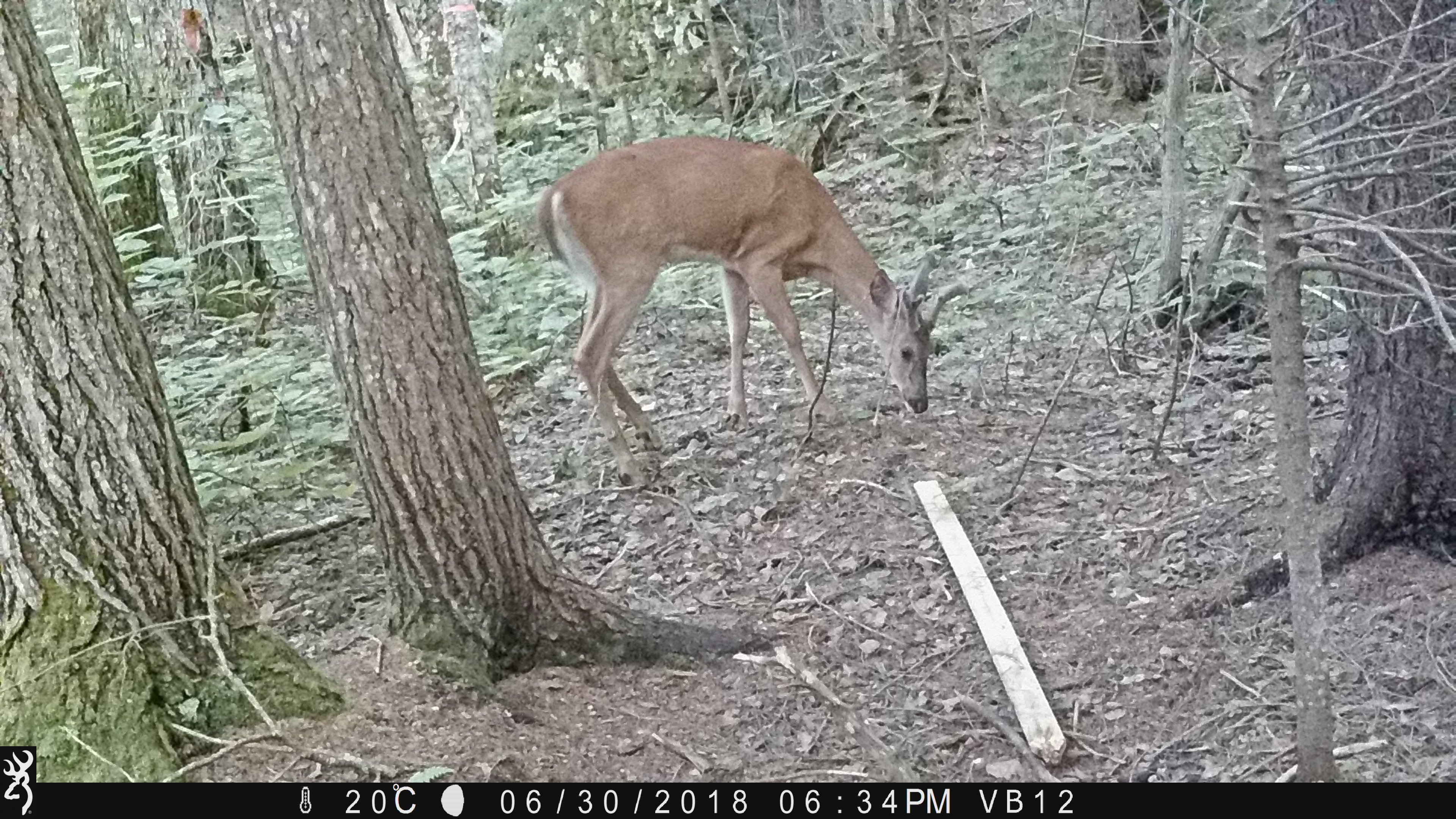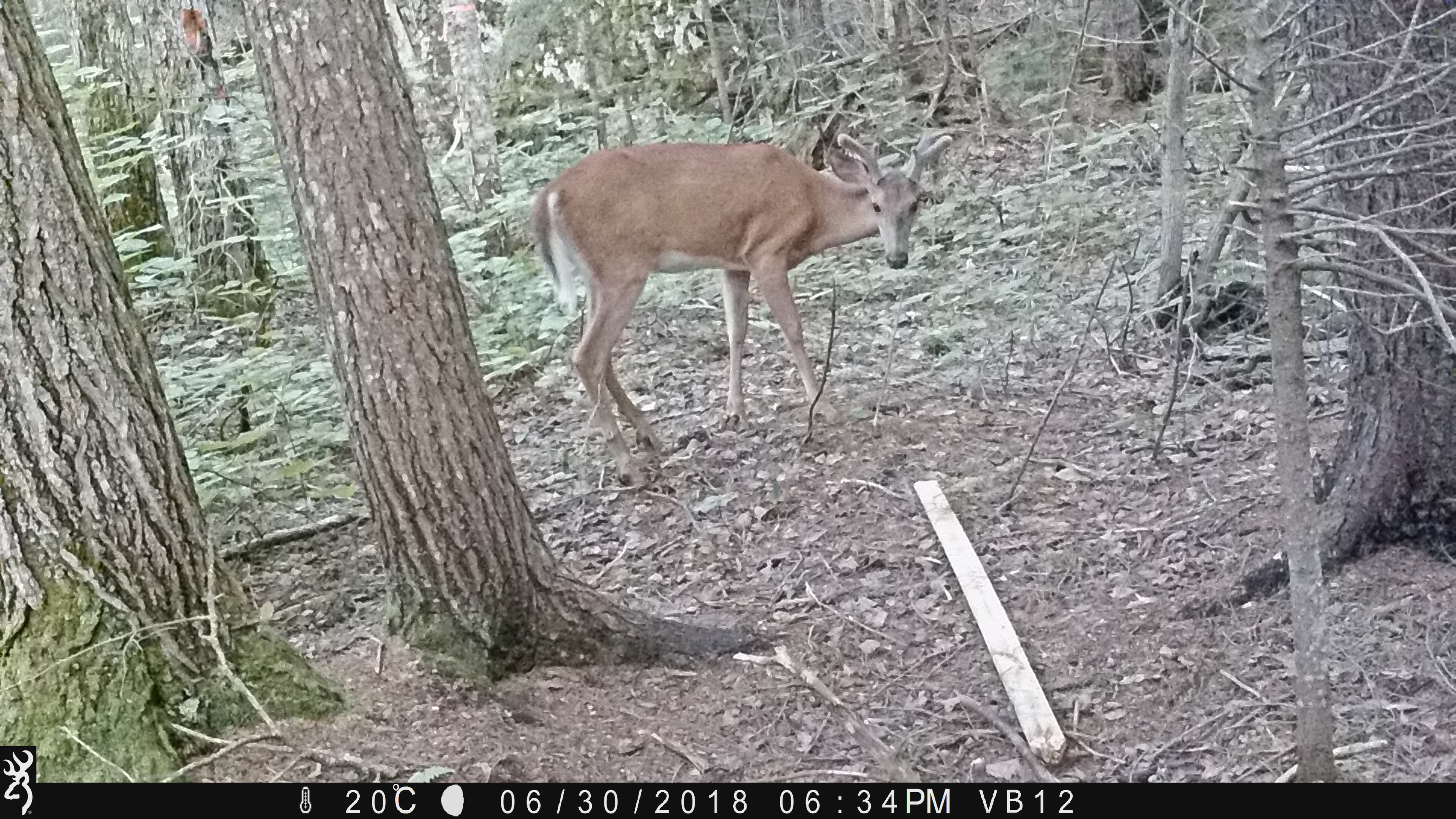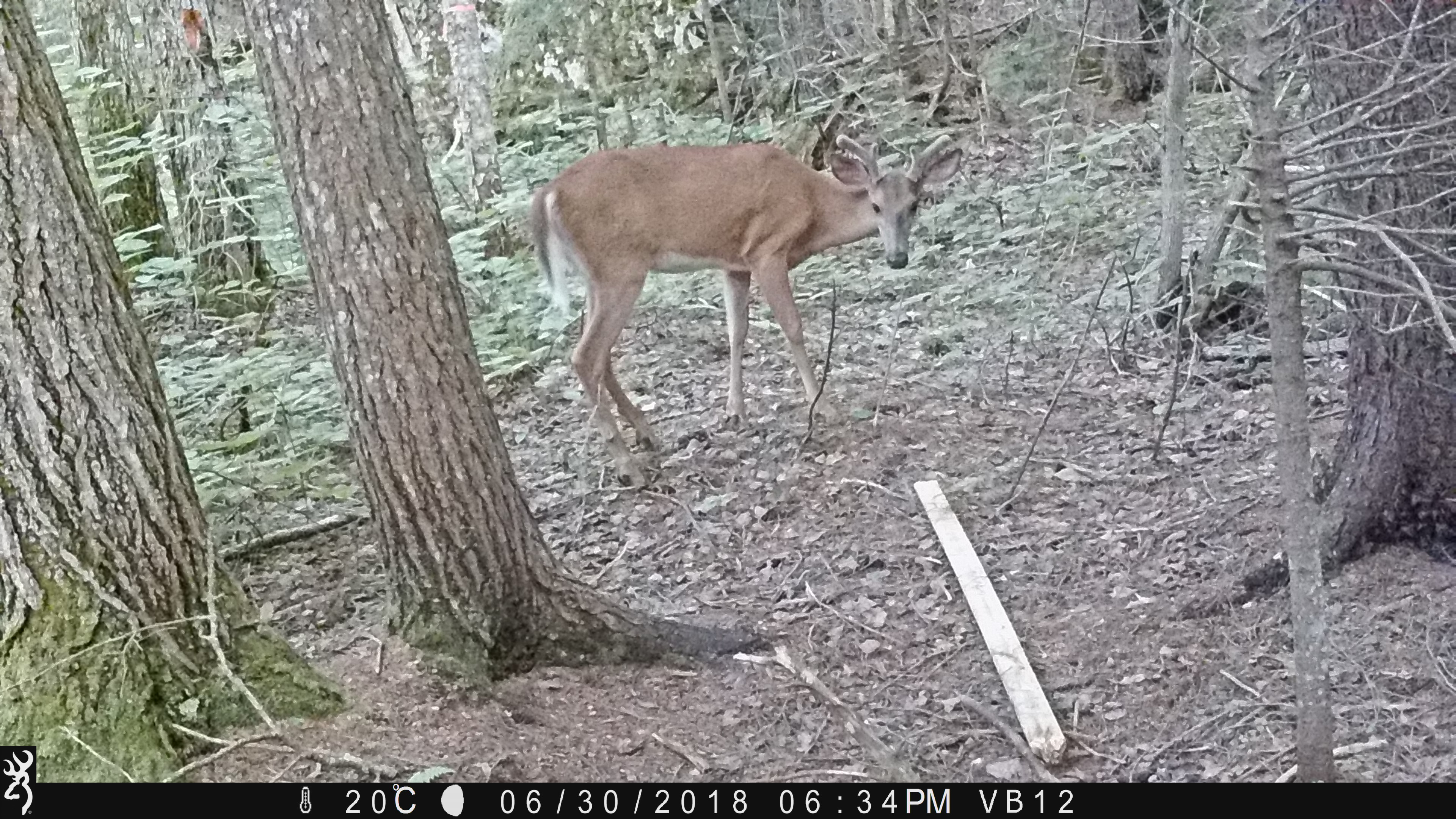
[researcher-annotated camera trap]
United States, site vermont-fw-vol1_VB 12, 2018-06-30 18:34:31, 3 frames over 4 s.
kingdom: Animalia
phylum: Chordata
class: Mammalia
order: Artiodactyla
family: Cervidae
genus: Odocoileus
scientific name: Odocoileus virginianus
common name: white-tailed deer